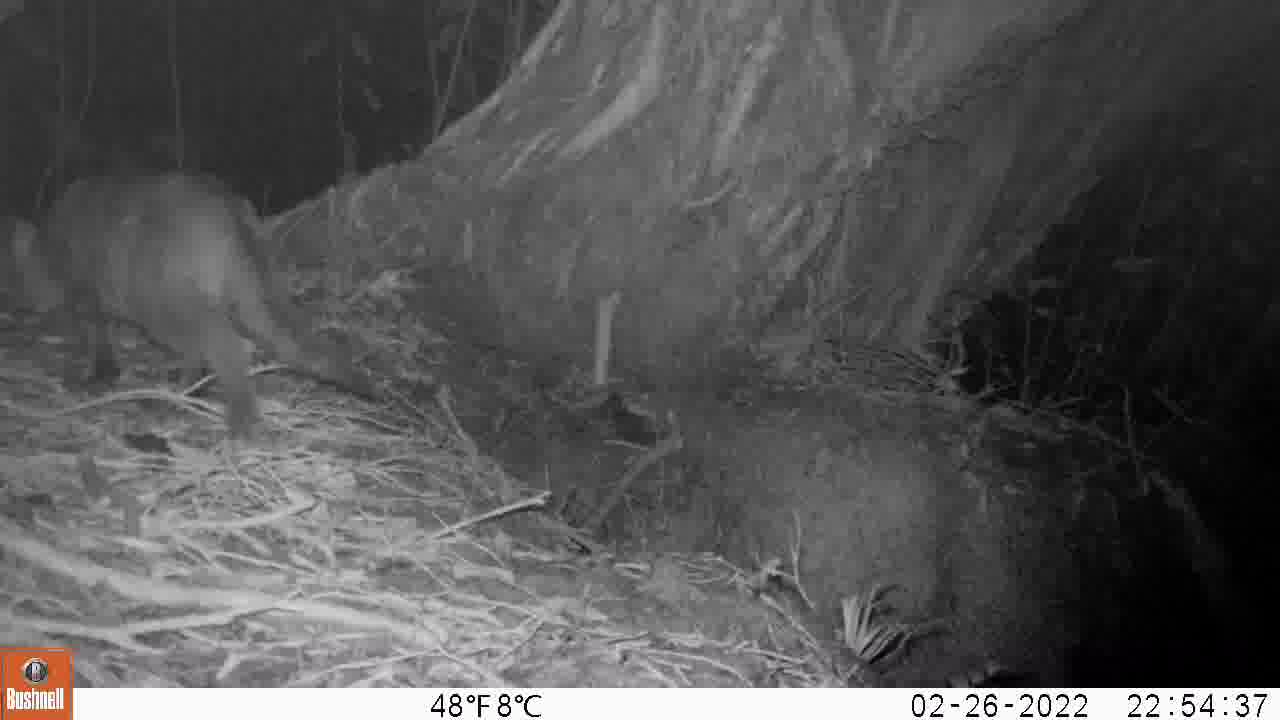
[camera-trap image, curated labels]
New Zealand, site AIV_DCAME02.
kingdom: Animalia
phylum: Chordata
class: Mammalia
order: Carnivora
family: Felidae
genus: Felis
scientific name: Felis catus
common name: domestic cat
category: cat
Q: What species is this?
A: Cat (domestic cat) (Felis catus).